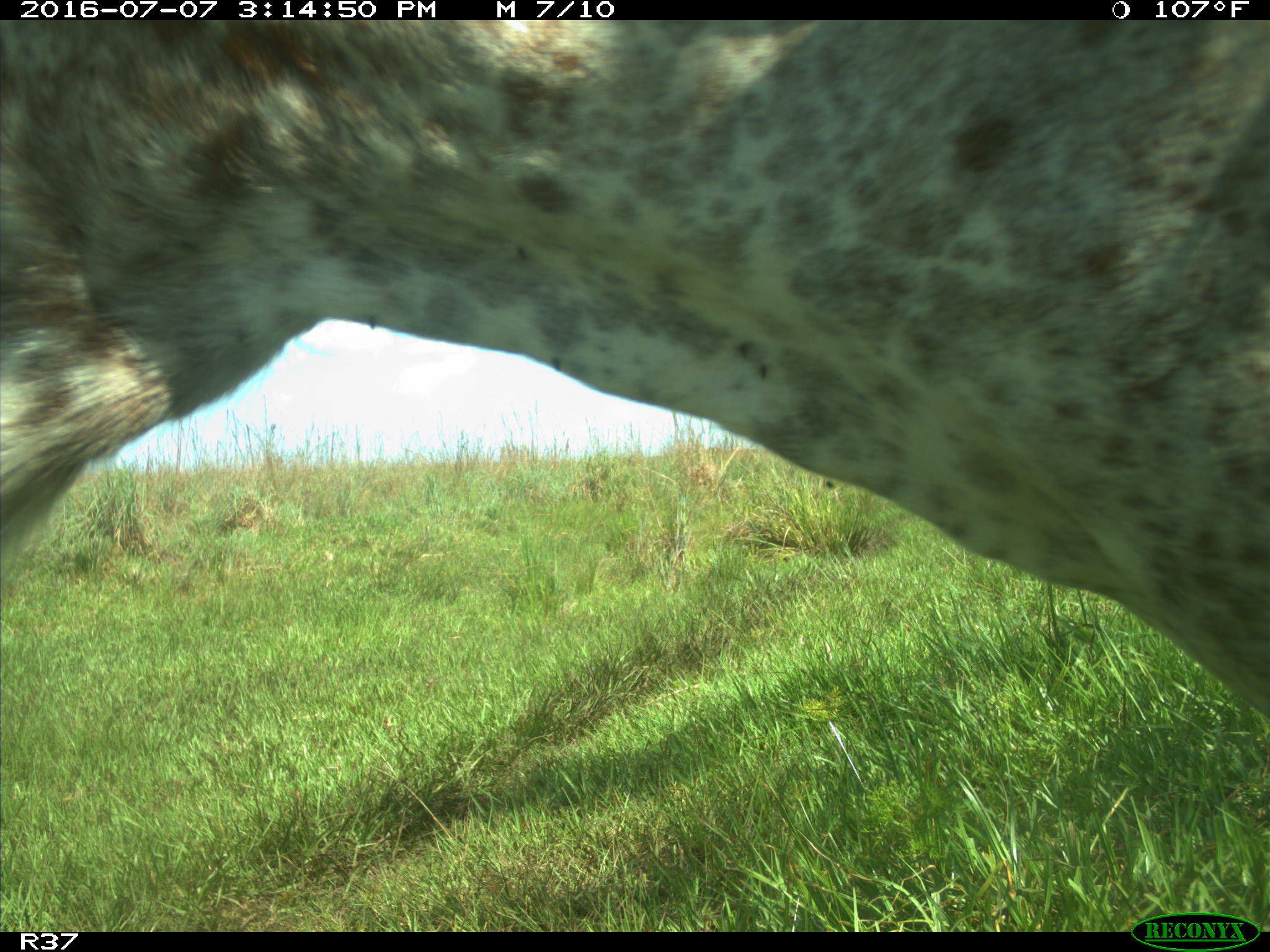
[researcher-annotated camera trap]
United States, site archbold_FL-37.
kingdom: Animalia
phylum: Chordata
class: Mammalia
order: Artiodactyla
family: Bovidae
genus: Bos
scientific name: Bos taurus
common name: domestic cow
Bos taurus (domestic cow).